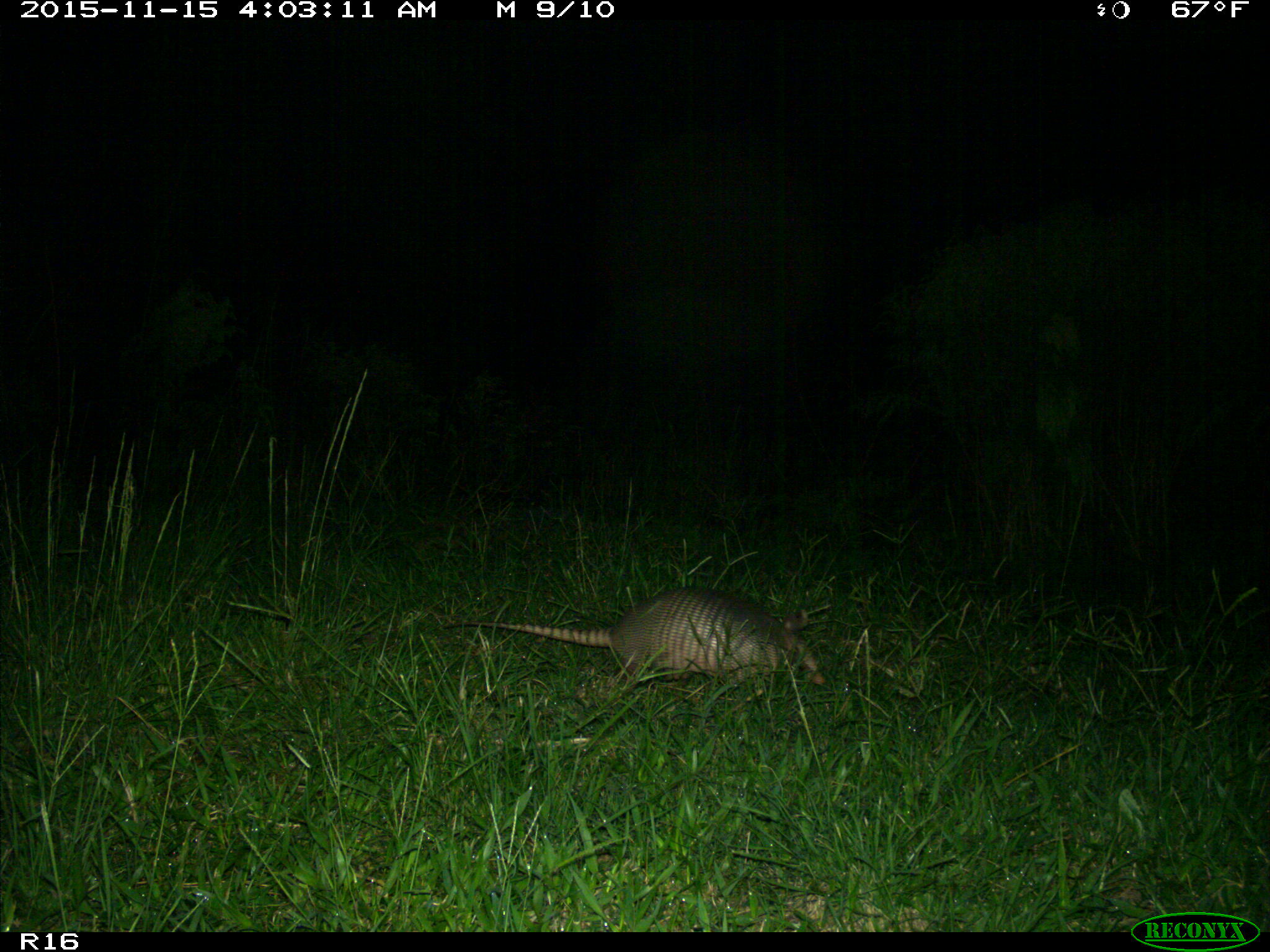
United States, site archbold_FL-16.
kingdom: Animalia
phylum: Chordata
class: Mammalia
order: Cingulata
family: Dasypodidae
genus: Dasypus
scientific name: Dasypus novemcinctus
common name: nine-banded armadillo